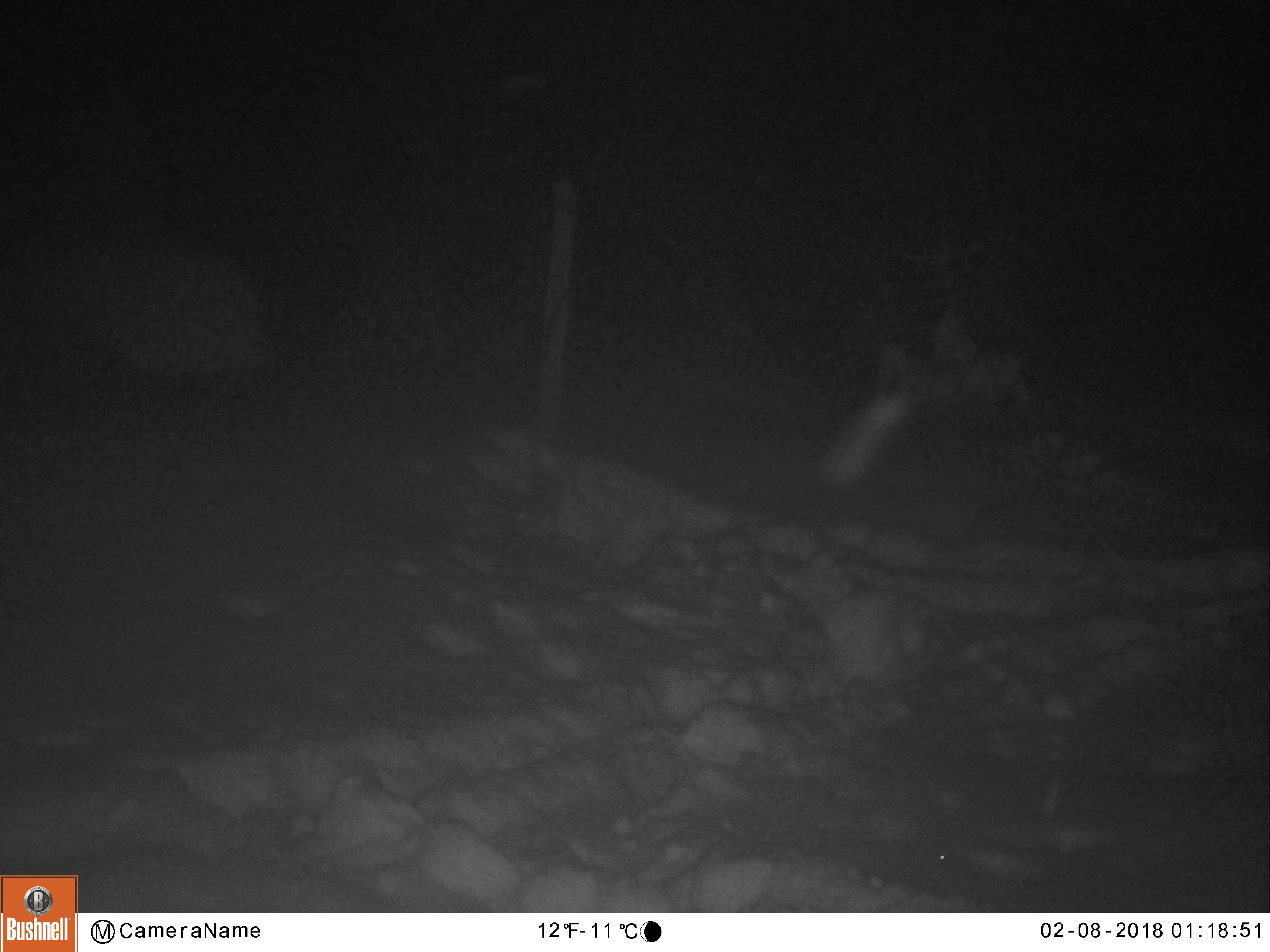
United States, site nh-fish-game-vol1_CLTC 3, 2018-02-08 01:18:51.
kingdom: Animalia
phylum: Chordata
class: Mammalia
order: Artiodactyla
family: Cervidae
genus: Alces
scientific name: Alces alces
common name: moose